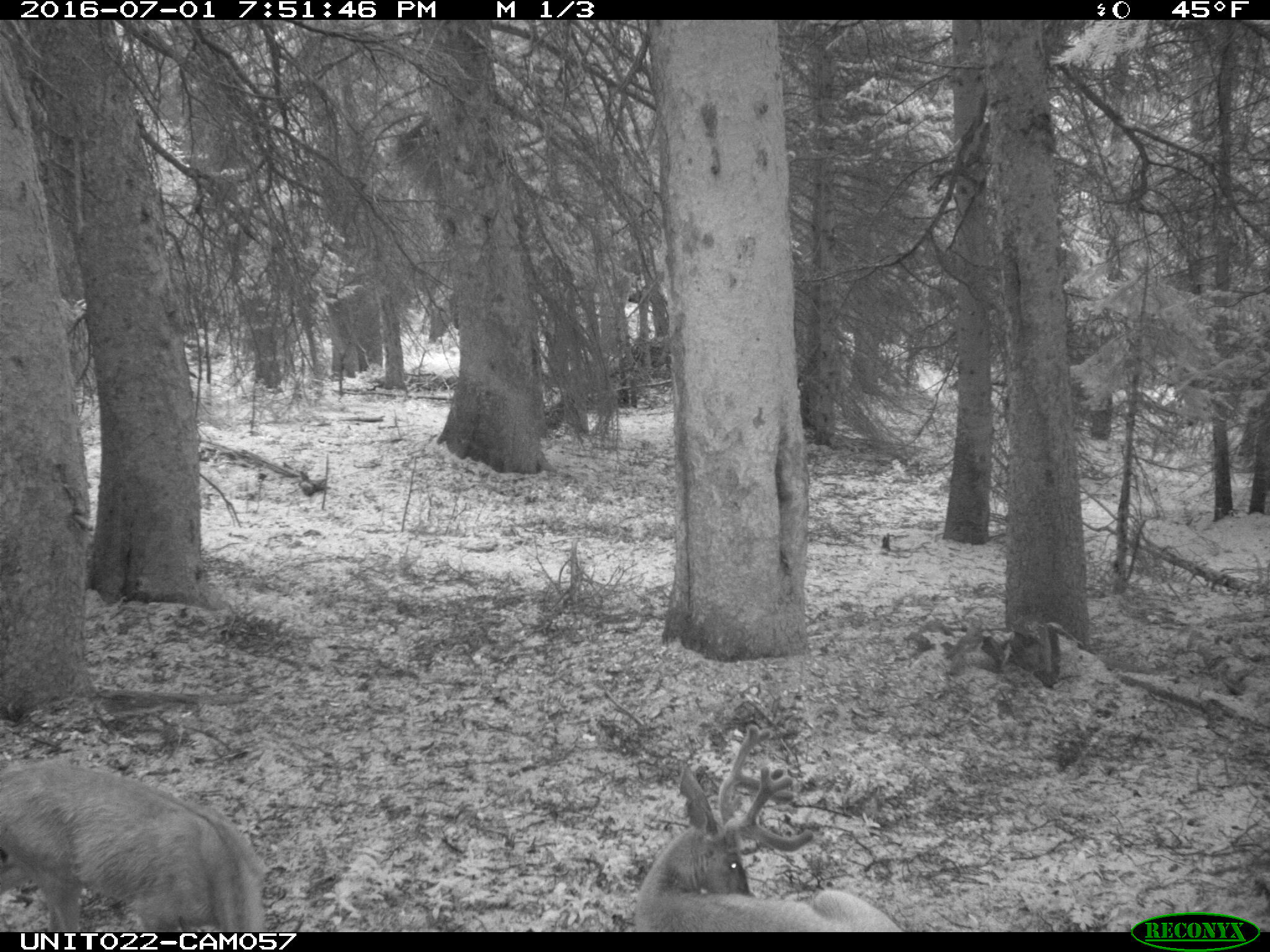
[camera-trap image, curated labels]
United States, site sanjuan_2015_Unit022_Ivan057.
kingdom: Animalia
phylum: Chordata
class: Mammalia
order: Artiodactyla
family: Cervidae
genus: Odocoileus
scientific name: Odocoileus hemionus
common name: mule deer